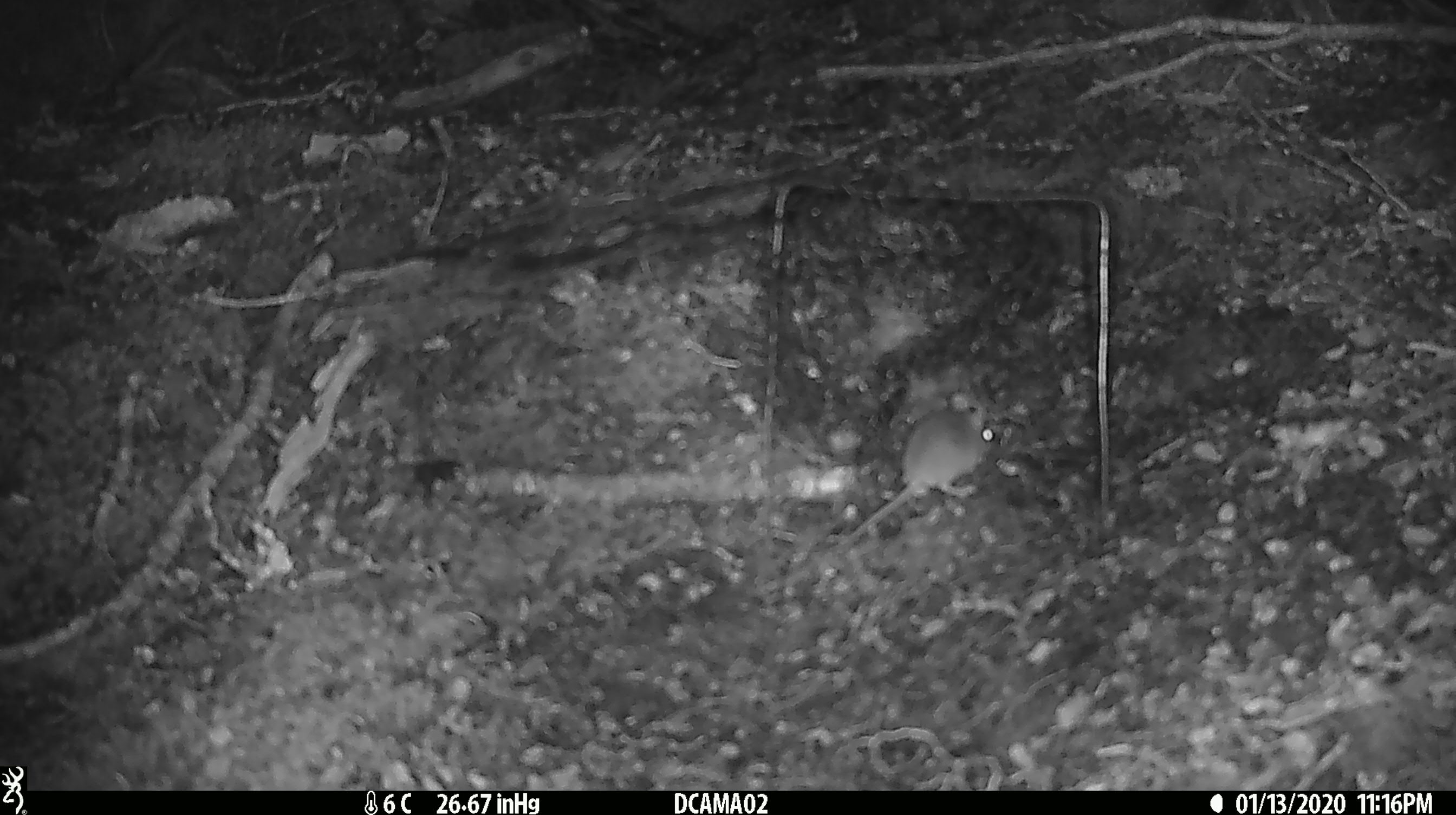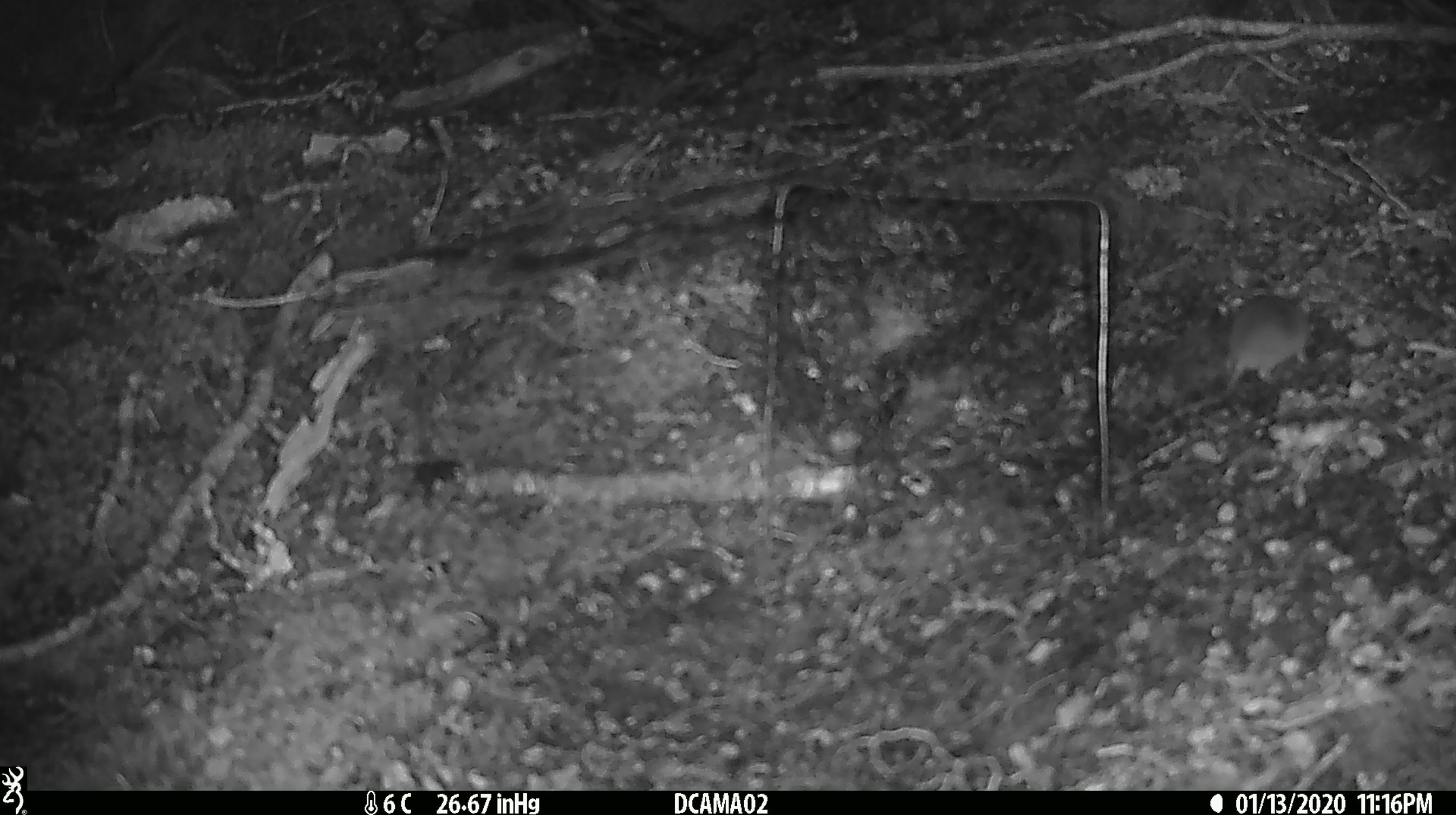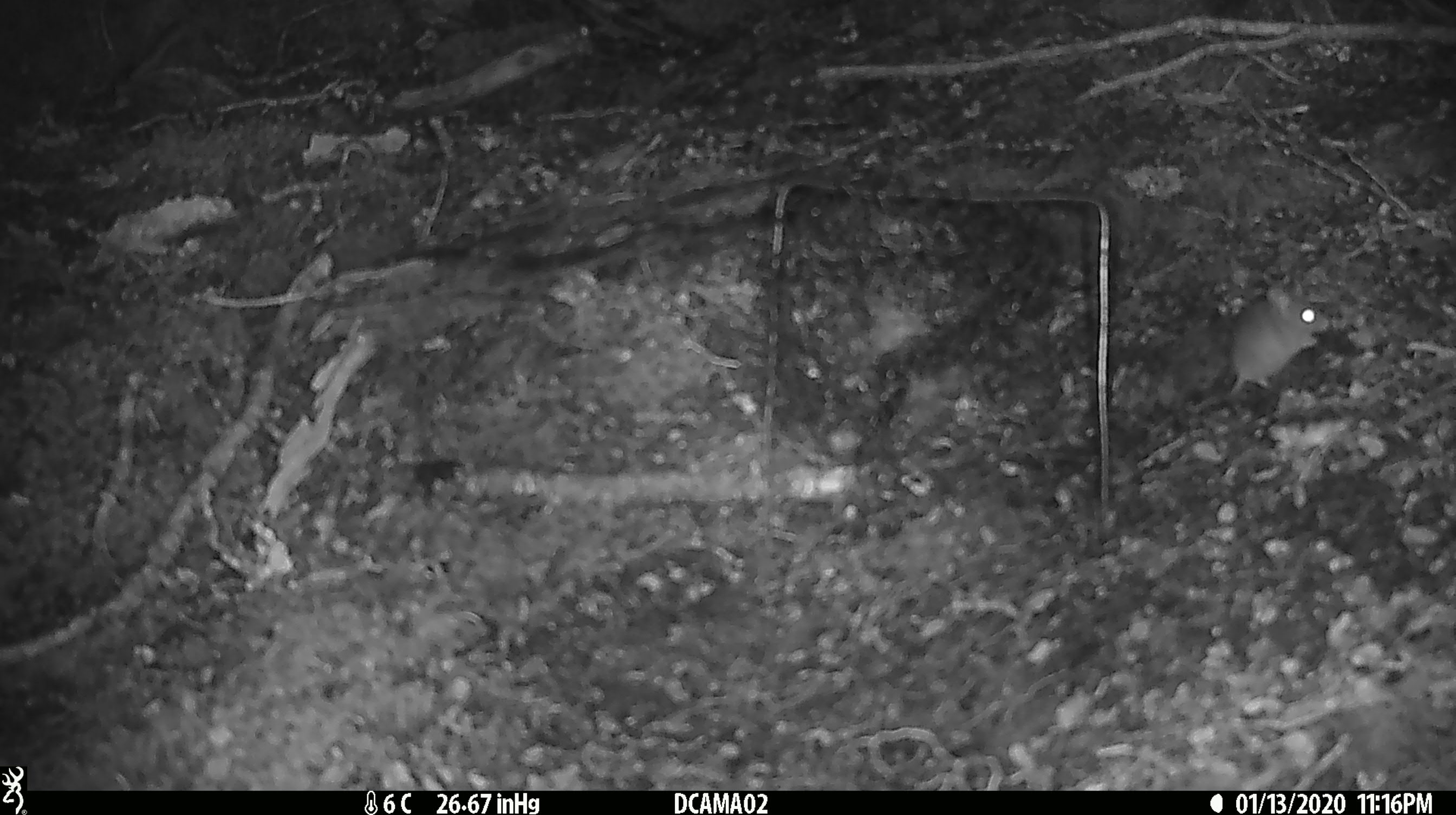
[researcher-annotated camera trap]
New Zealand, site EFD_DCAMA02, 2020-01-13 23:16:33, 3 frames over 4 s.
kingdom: Animalia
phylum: Chordata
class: Mammalia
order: Rodentia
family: Muridae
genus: Mus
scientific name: Mus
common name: mouse